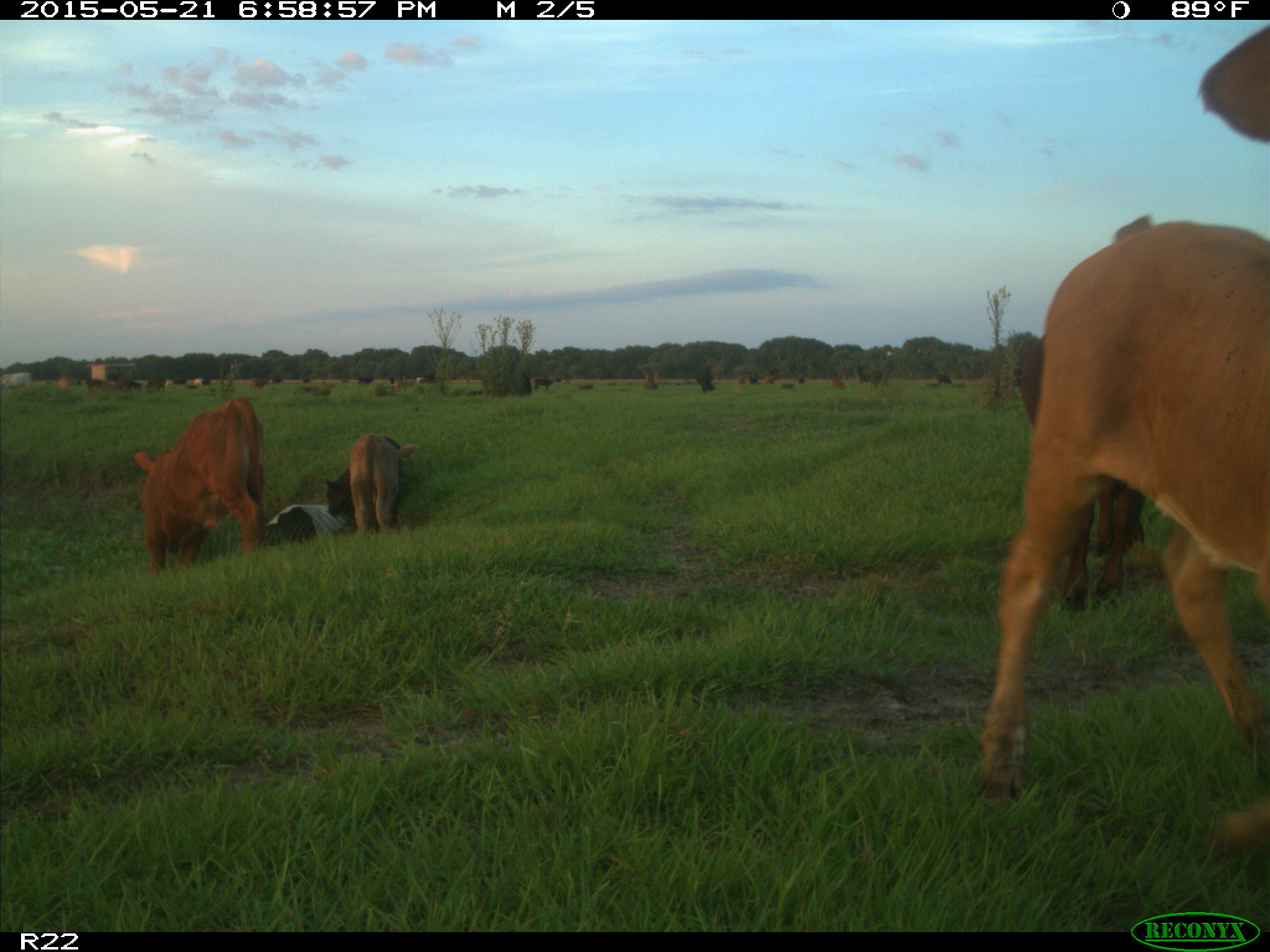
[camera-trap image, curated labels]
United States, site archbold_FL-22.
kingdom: Animalia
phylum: Chordata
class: Mammalia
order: Artiodactyla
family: Bovidae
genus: Bos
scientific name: Bos taurus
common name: domestic cow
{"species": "Bos taurus (domestic cow)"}